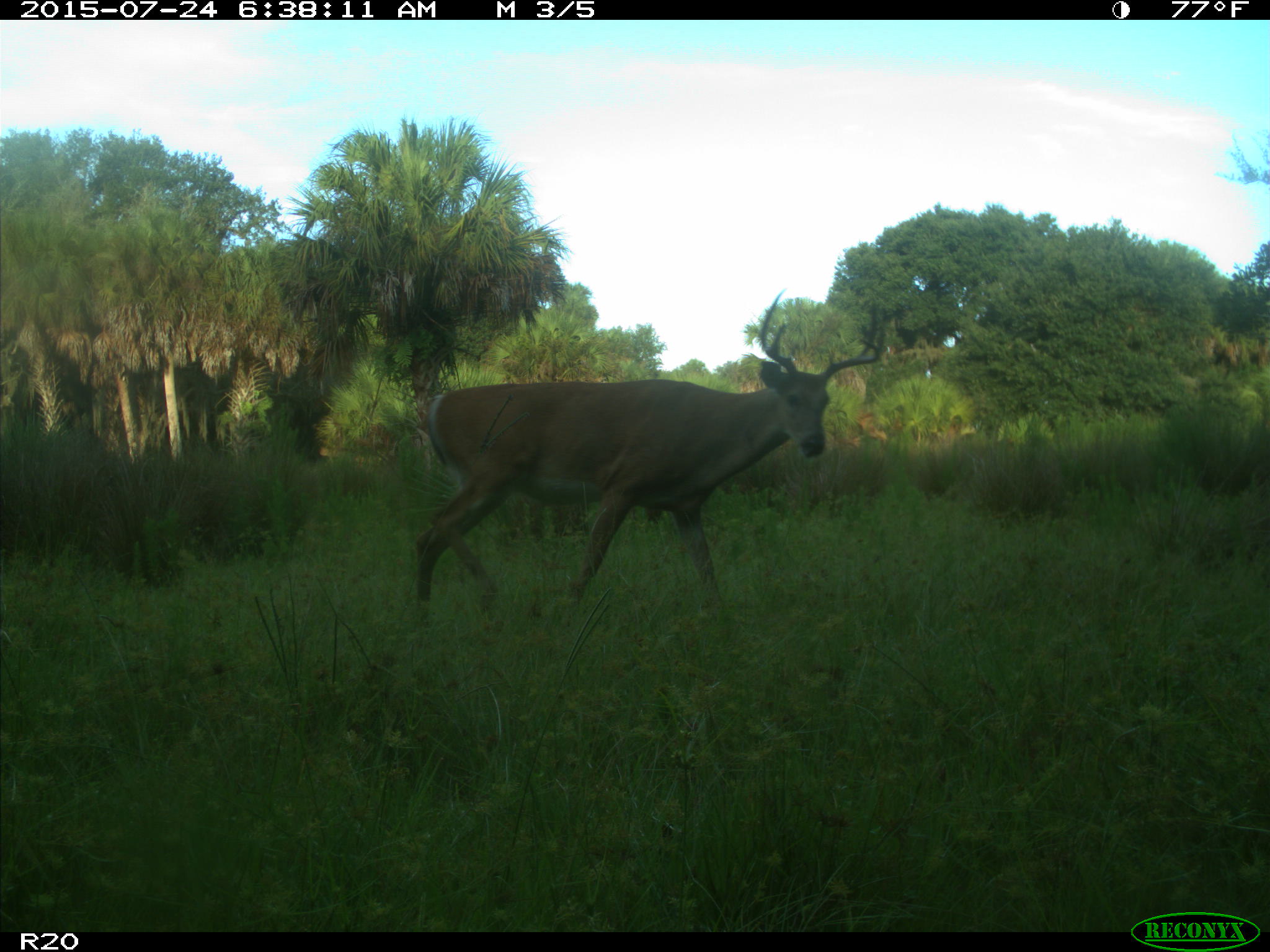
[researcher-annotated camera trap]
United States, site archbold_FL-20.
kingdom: Animalia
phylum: Chordata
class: Mammalia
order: Artiodactyla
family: Cervidae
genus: Odocoileus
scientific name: Odocoileus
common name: deer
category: unidentified deer